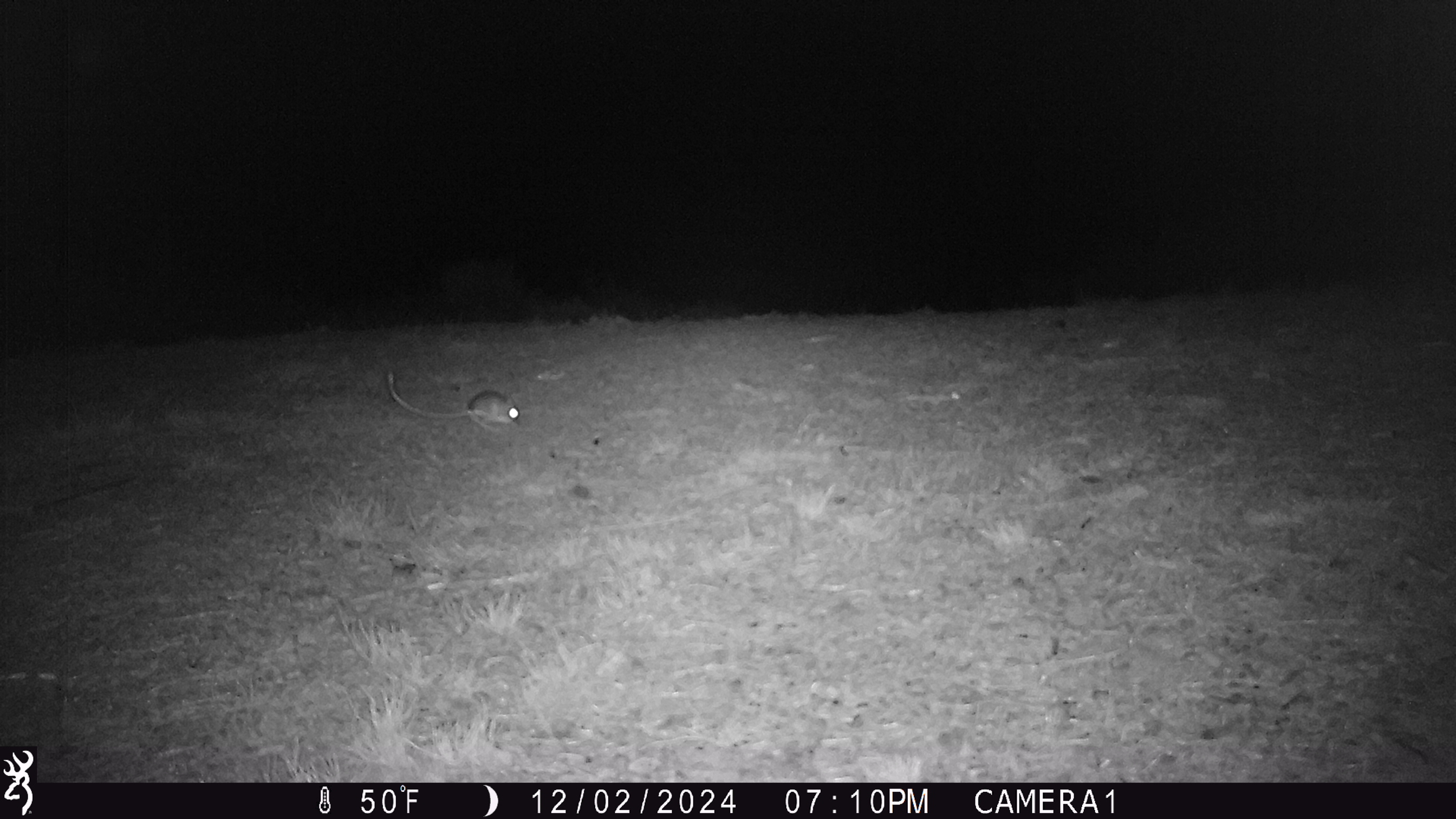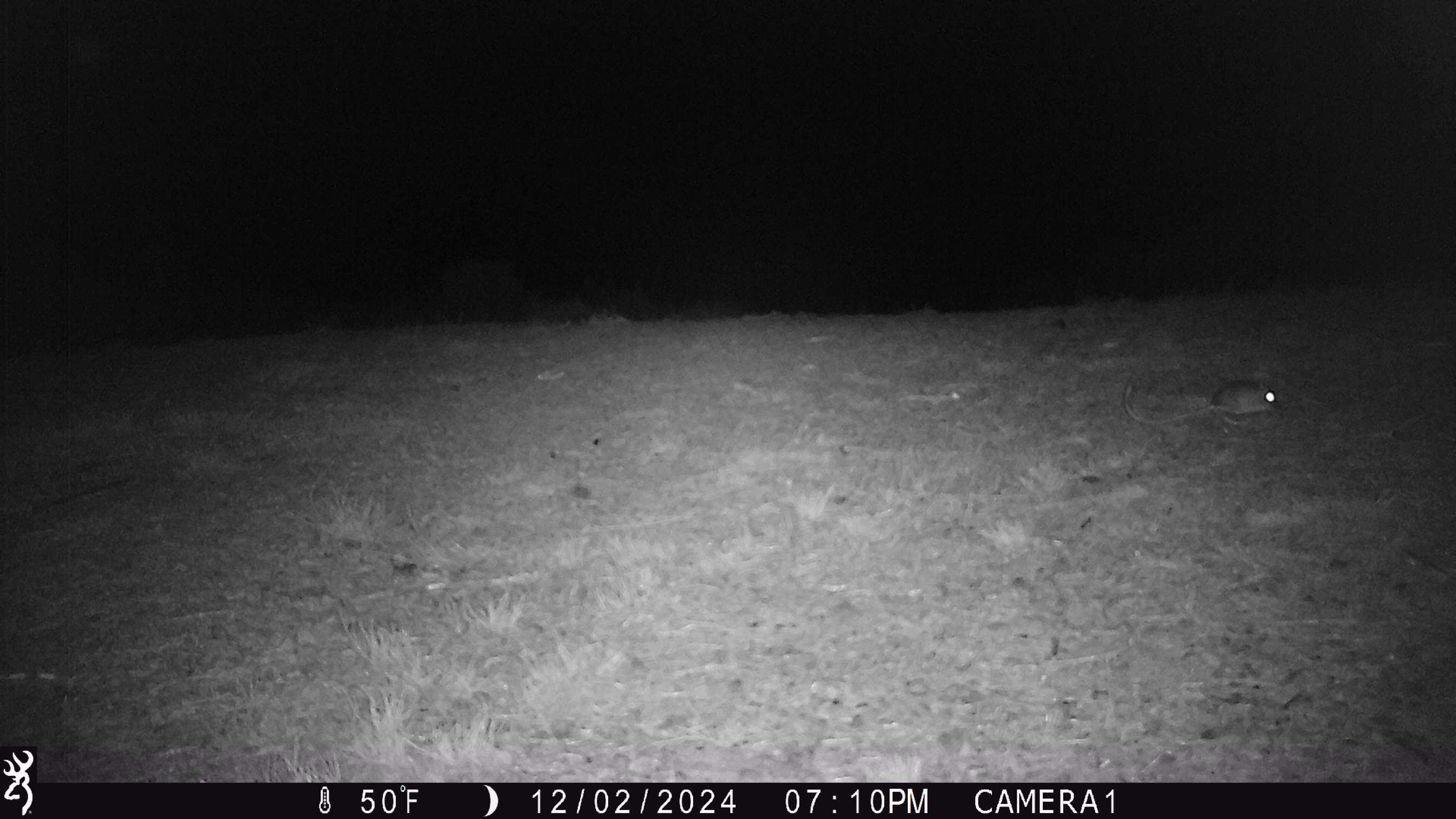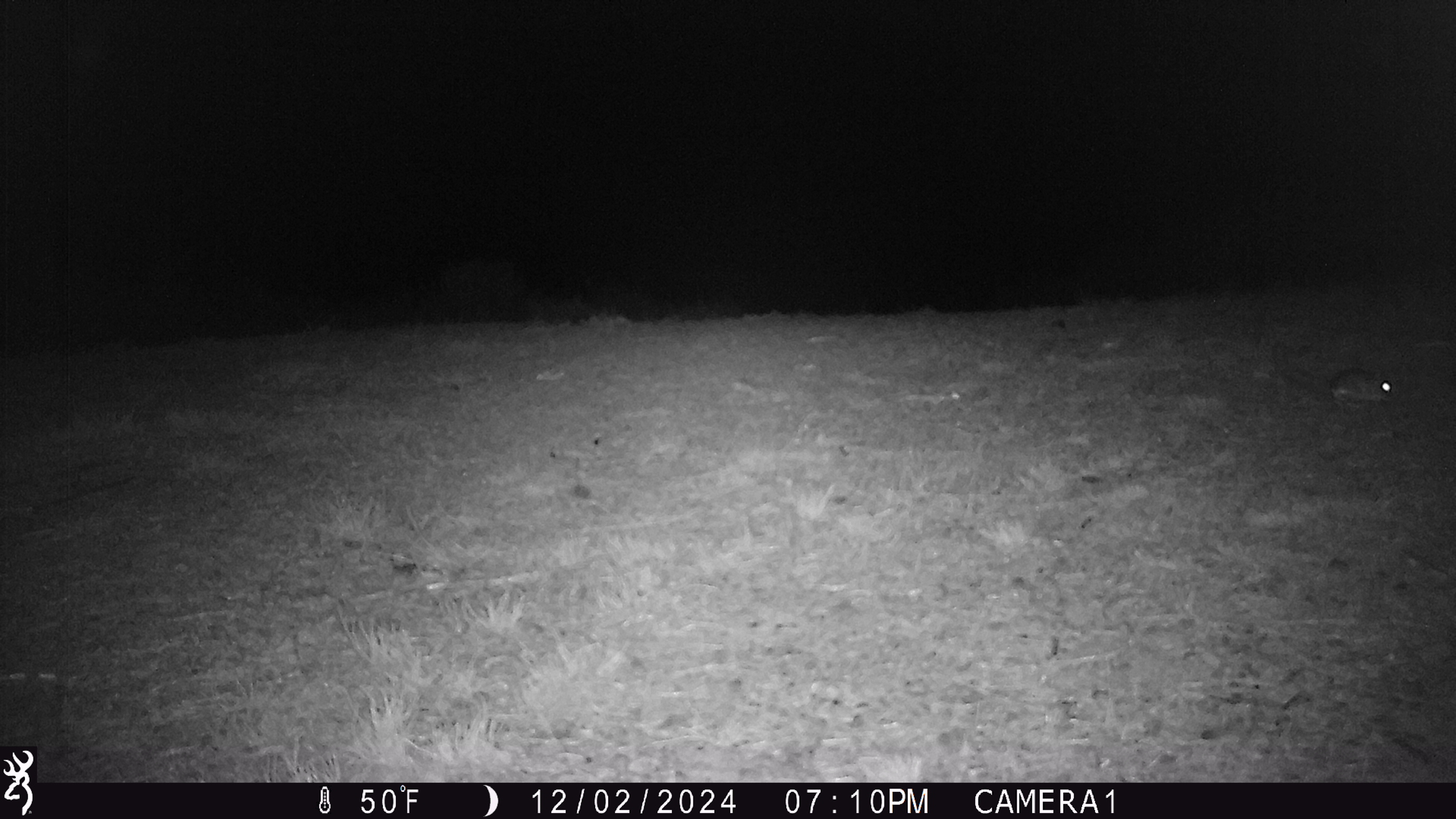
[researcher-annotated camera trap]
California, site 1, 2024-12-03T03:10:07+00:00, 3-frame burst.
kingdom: Animalia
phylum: Chordata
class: Mammalia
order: Rodentia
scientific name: Rodentia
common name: mouse or rat